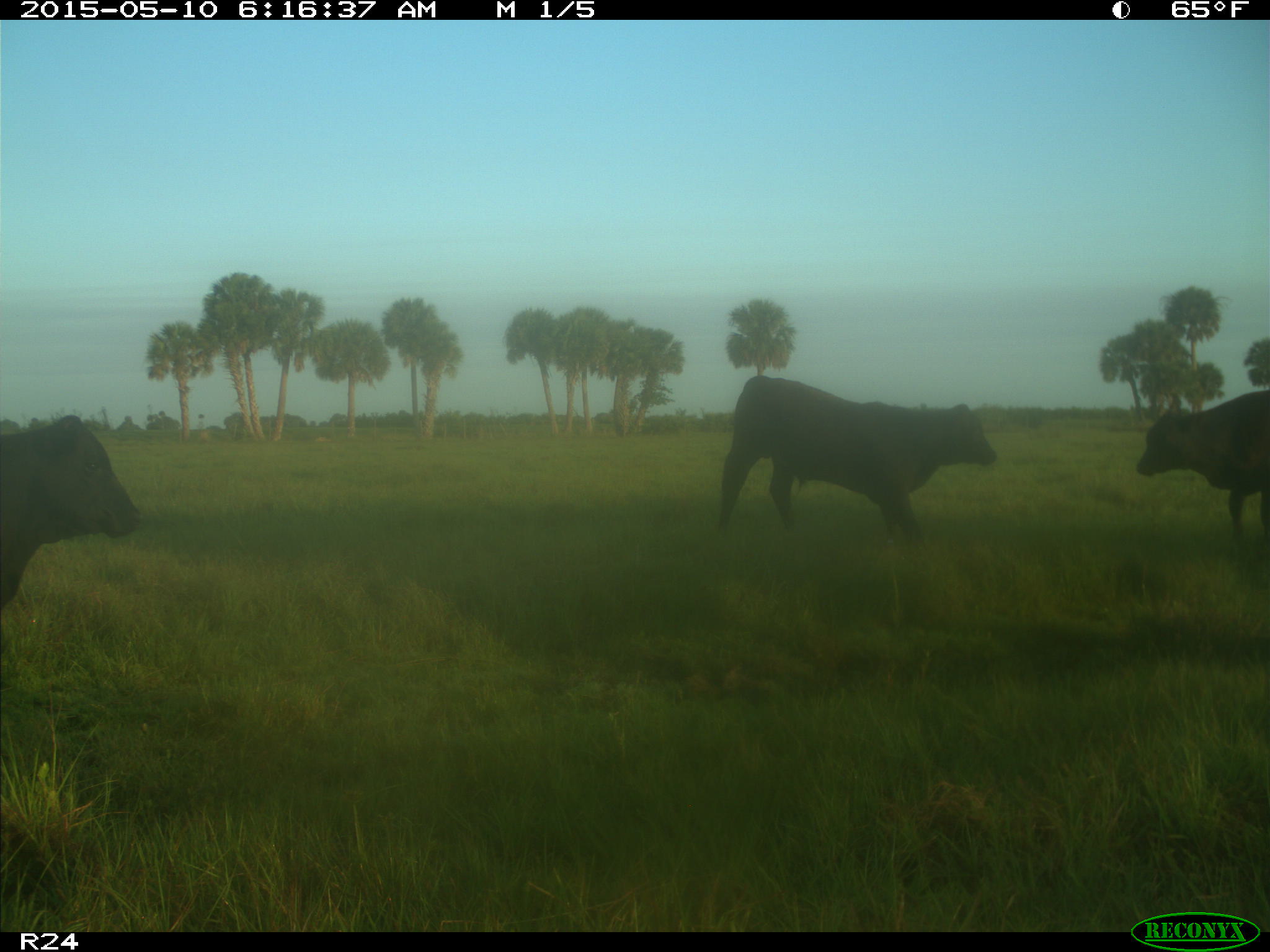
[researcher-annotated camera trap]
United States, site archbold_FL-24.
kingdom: Animalia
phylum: Chordata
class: Mammalia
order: Artiodactyla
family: Bovidae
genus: Bos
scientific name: Bos taurus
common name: domestic cow